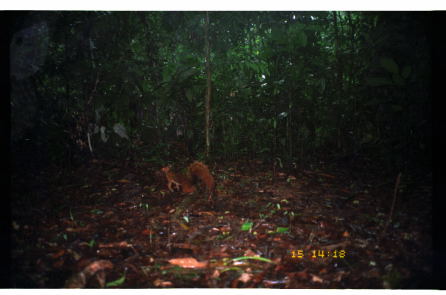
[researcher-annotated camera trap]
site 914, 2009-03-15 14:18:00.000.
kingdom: Animalia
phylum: Chordata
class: Mammalia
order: Rodentia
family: Sciuridae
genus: Sciurus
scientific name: Sciurus igniventris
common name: northern amazon red squirrel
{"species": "Sciurus igniventris (northern amazon red squirrel)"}